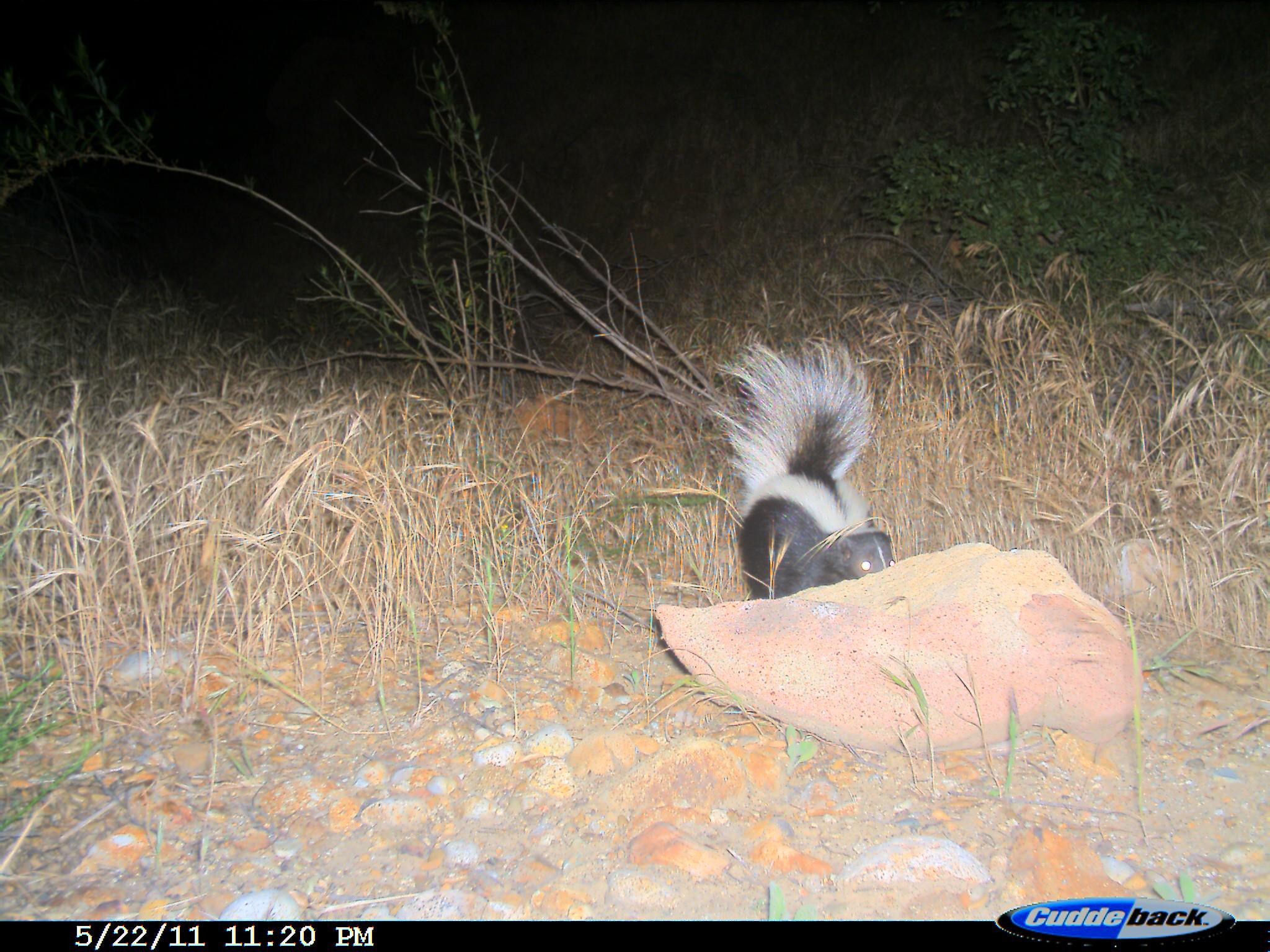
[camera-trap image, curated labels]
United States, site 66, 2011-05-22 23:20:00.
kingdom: Animalia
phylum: Chordata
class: Mammalia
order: Carnivora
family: Mephitidae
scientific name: Mephitidae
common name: skunk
Skunk (Mephitidae).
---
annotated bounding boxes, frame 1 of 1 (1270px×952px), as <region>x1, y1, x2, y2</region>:
skunk: <region>708, 339, 911, 601</region>